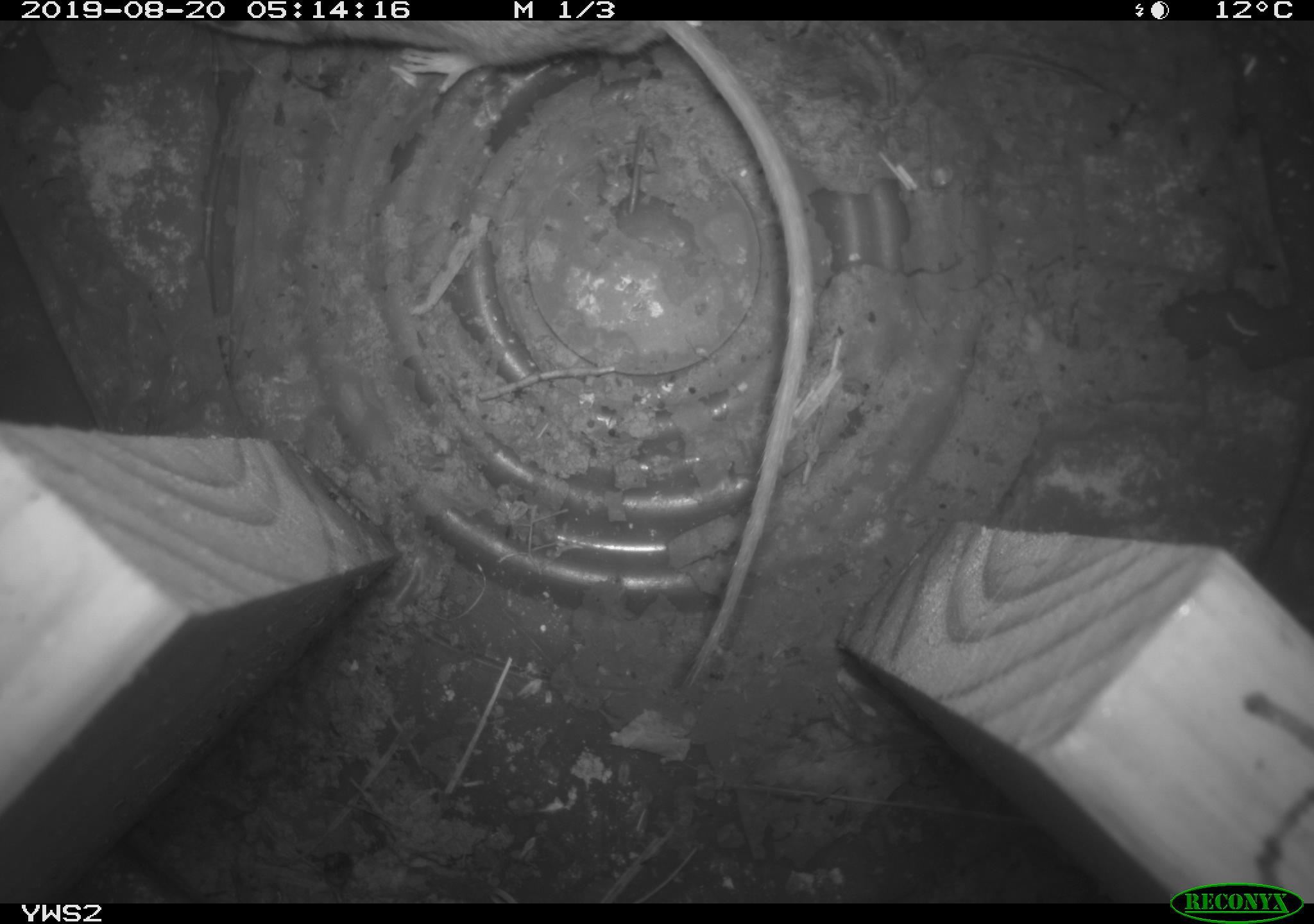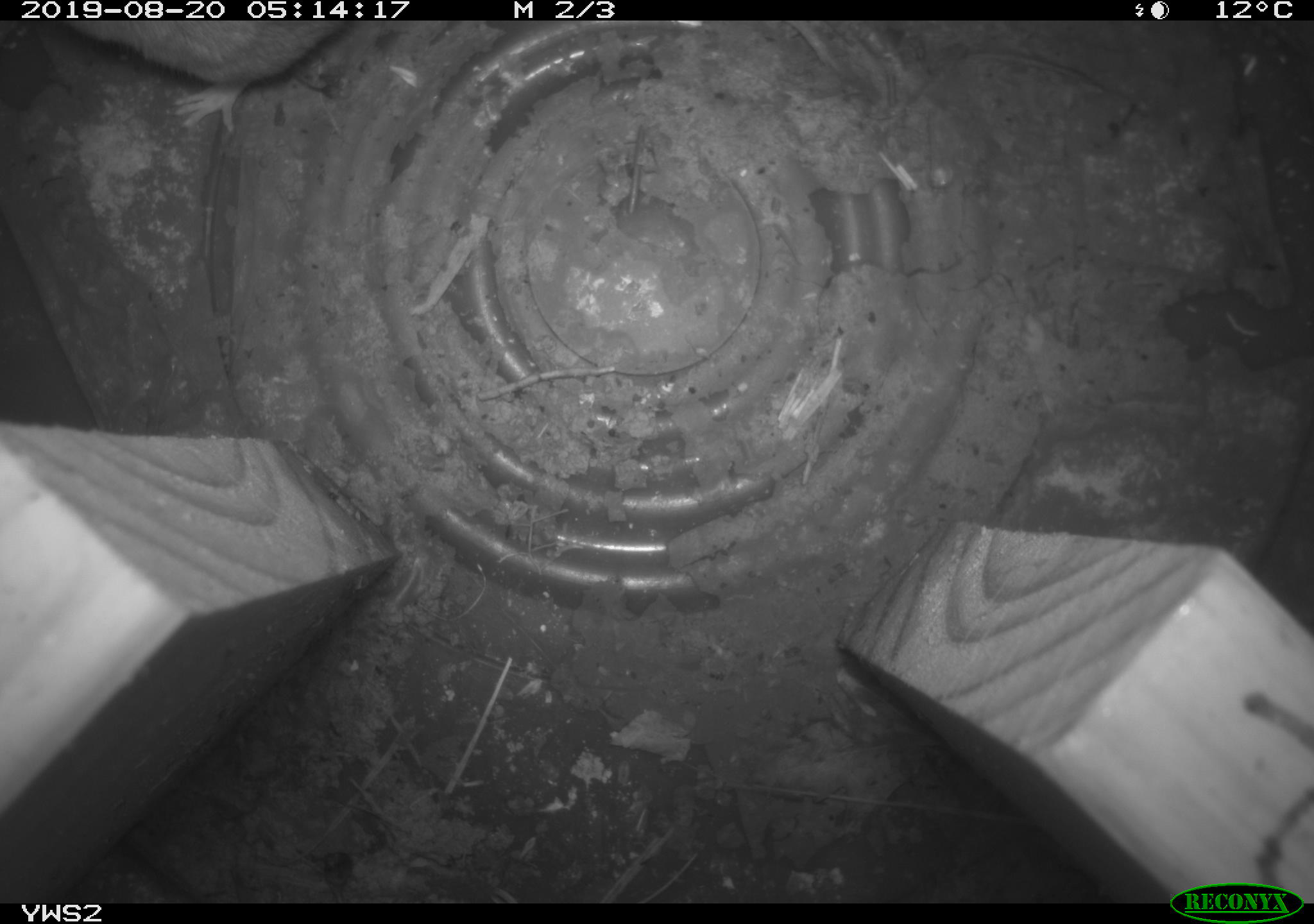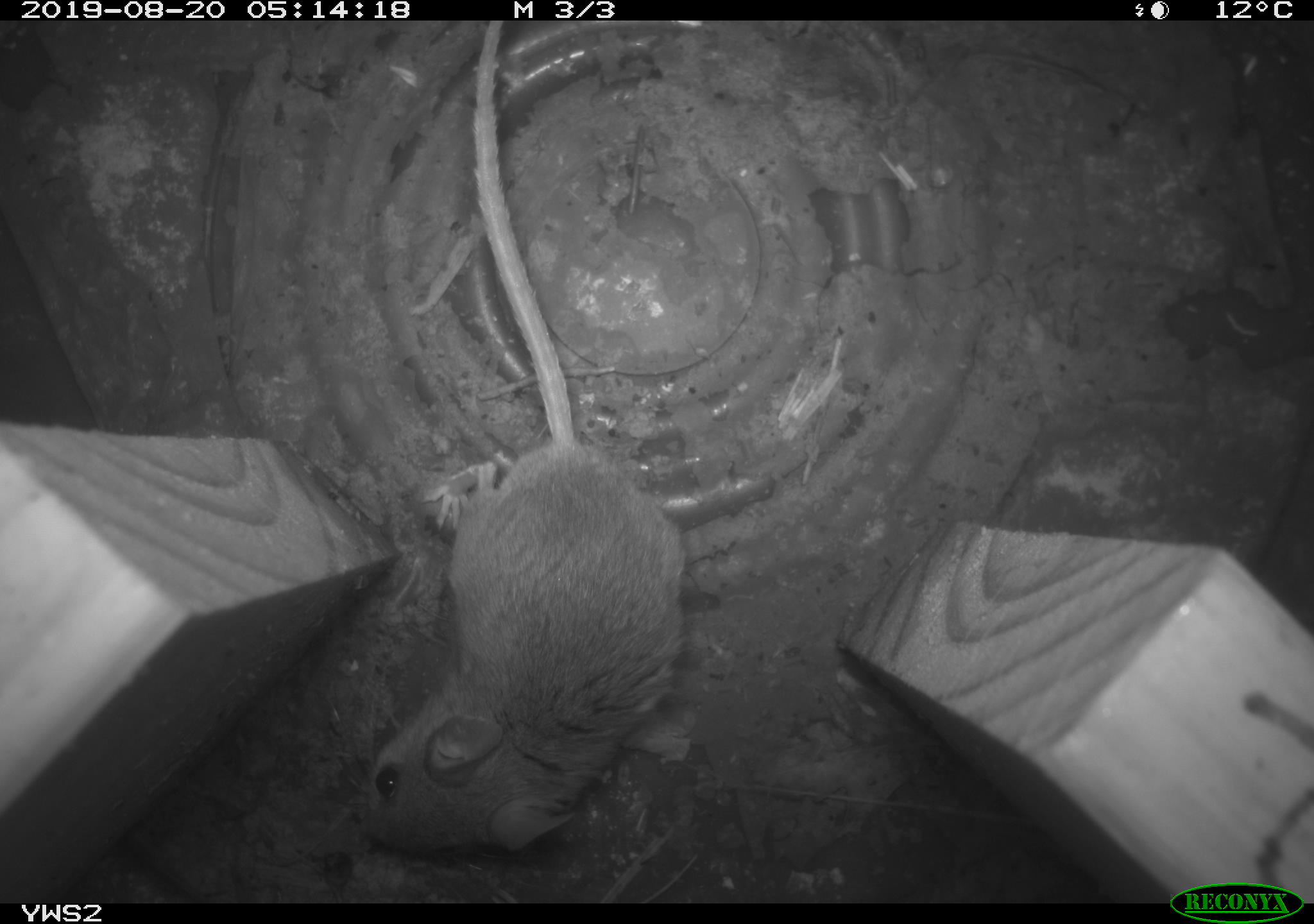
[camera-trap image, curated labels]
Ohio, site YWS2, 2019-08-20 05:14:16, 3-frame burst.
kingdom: Animalia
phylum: Chordata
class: Mammalia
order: Rodentia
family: Cricetidae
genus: Peromyscus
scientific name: Peromyscus leucopus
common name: white-footed mouse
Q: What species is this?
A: White-footed mouse (Peromyscus leucopus).